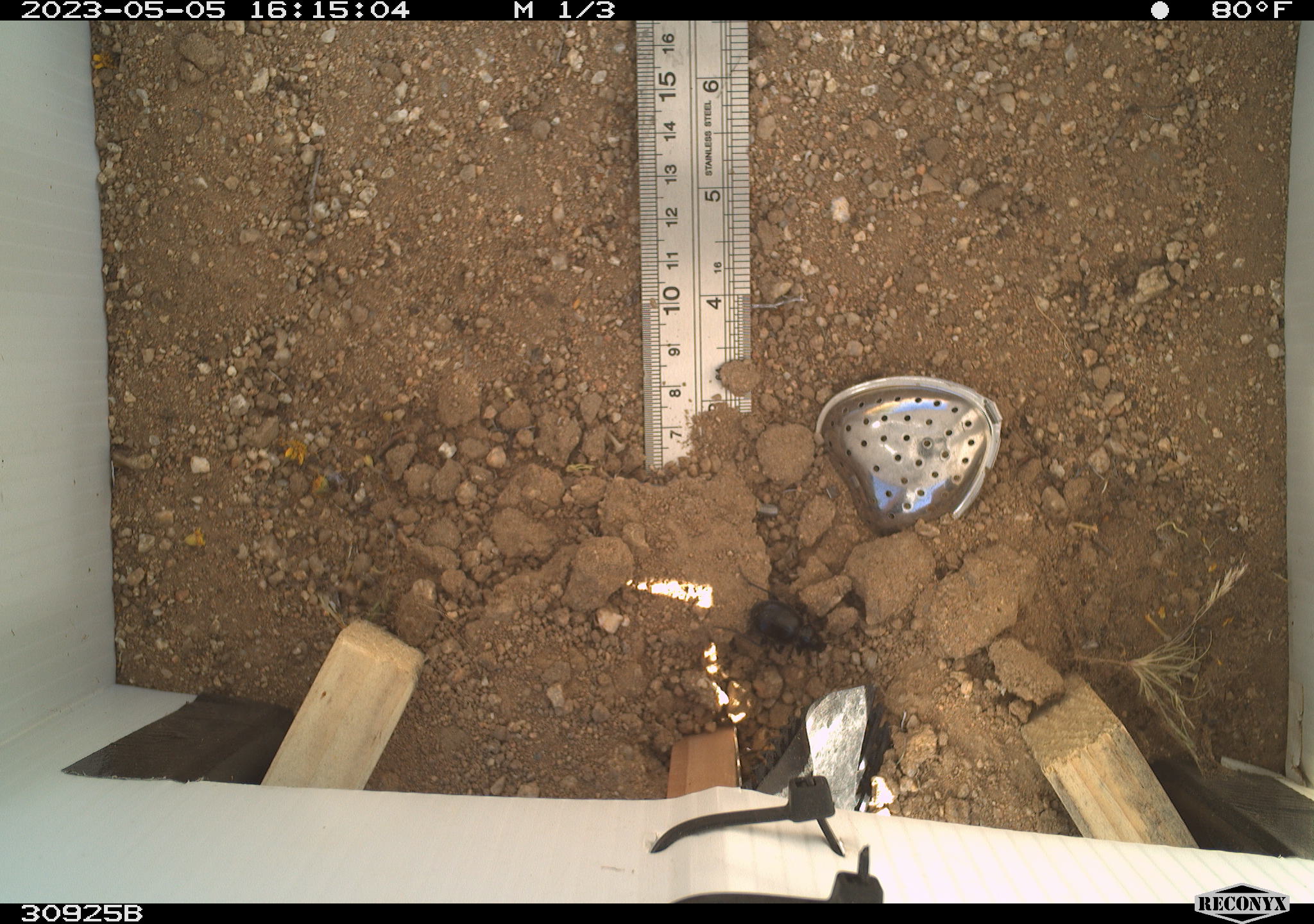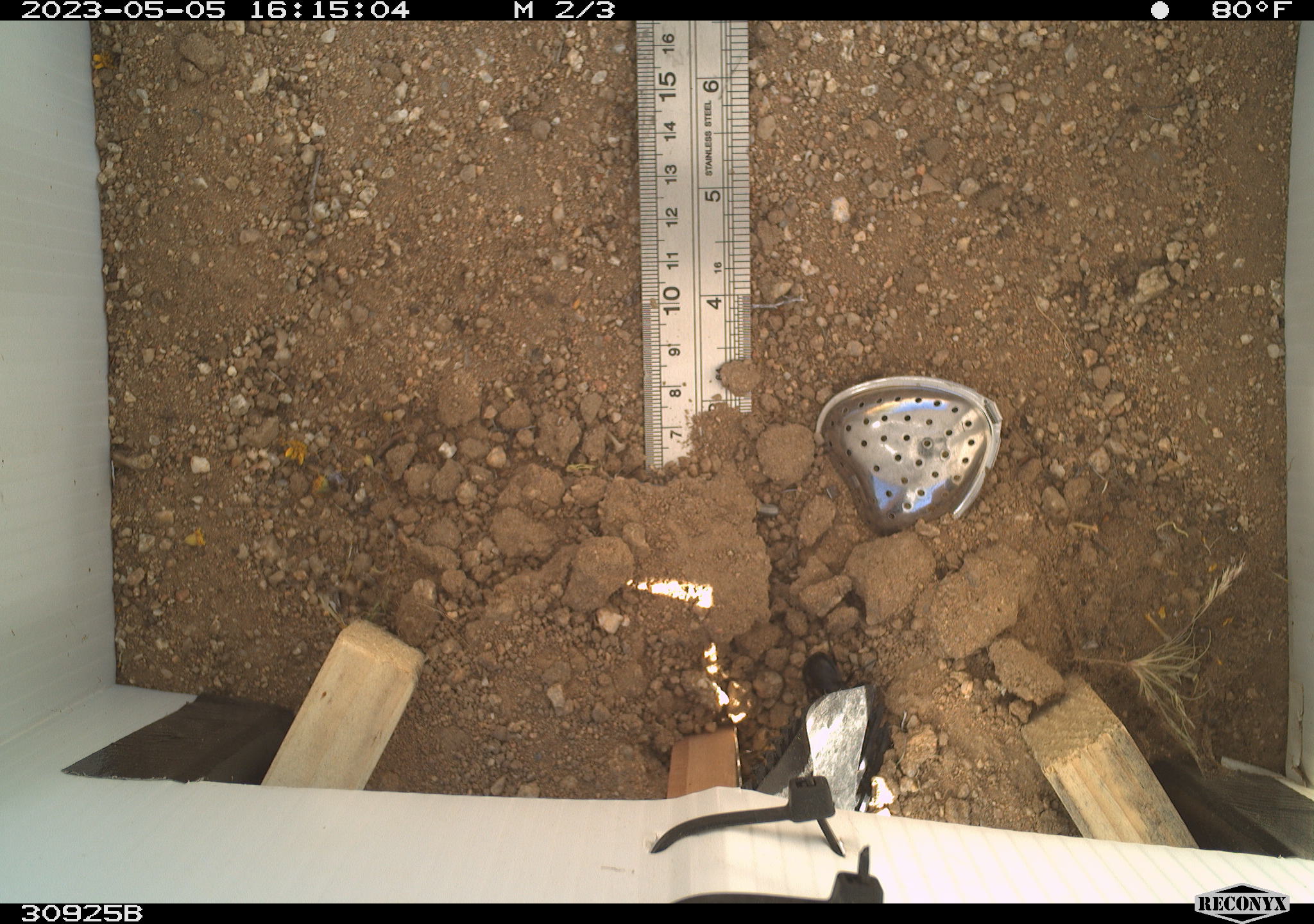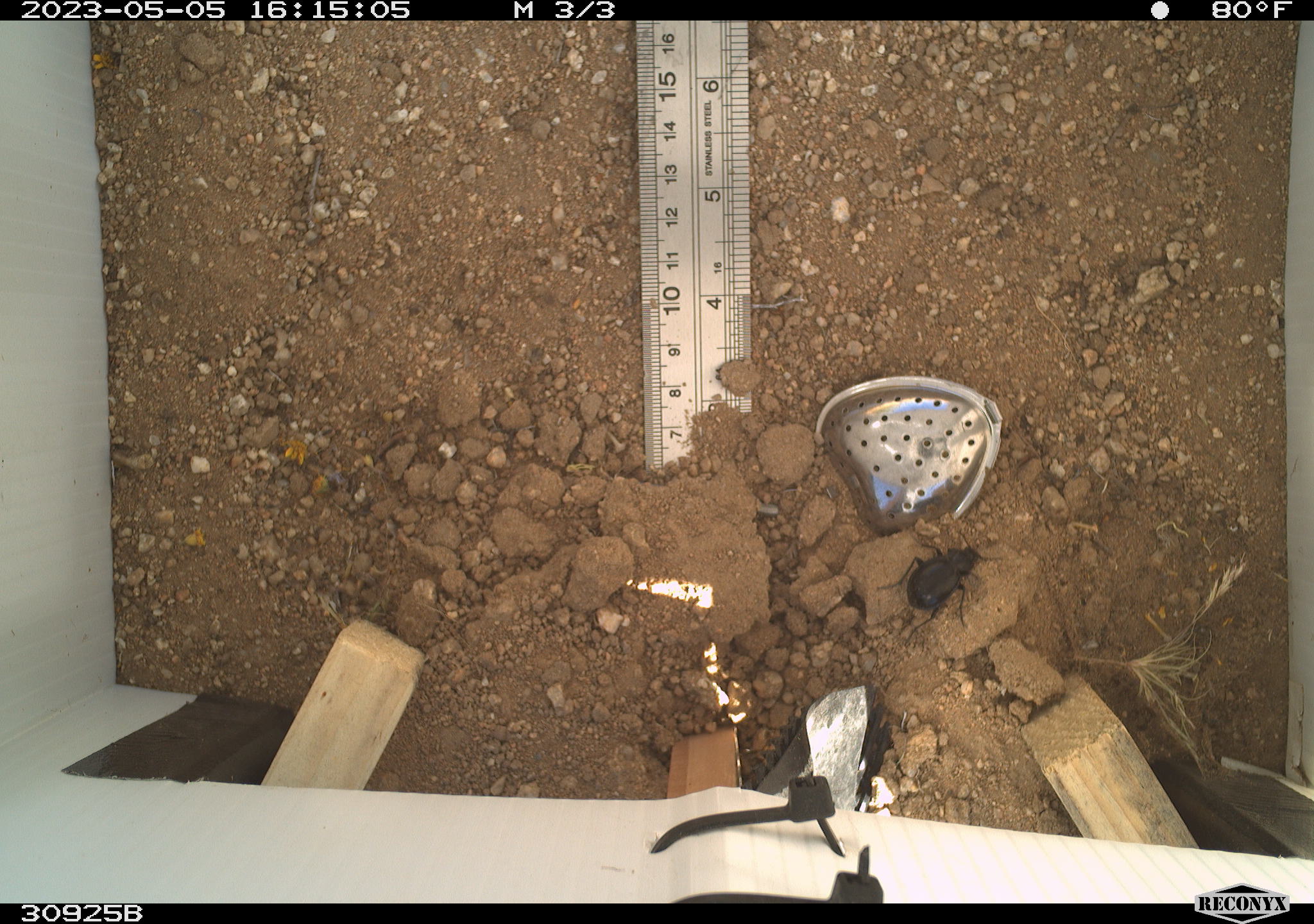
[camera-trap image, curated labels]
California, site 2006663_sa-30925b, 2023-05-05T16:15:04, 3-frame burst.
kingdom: Animalia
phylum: Arthropoda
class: Insecta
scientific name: Insecta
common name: insect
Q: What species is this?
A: Insect (Insecta).